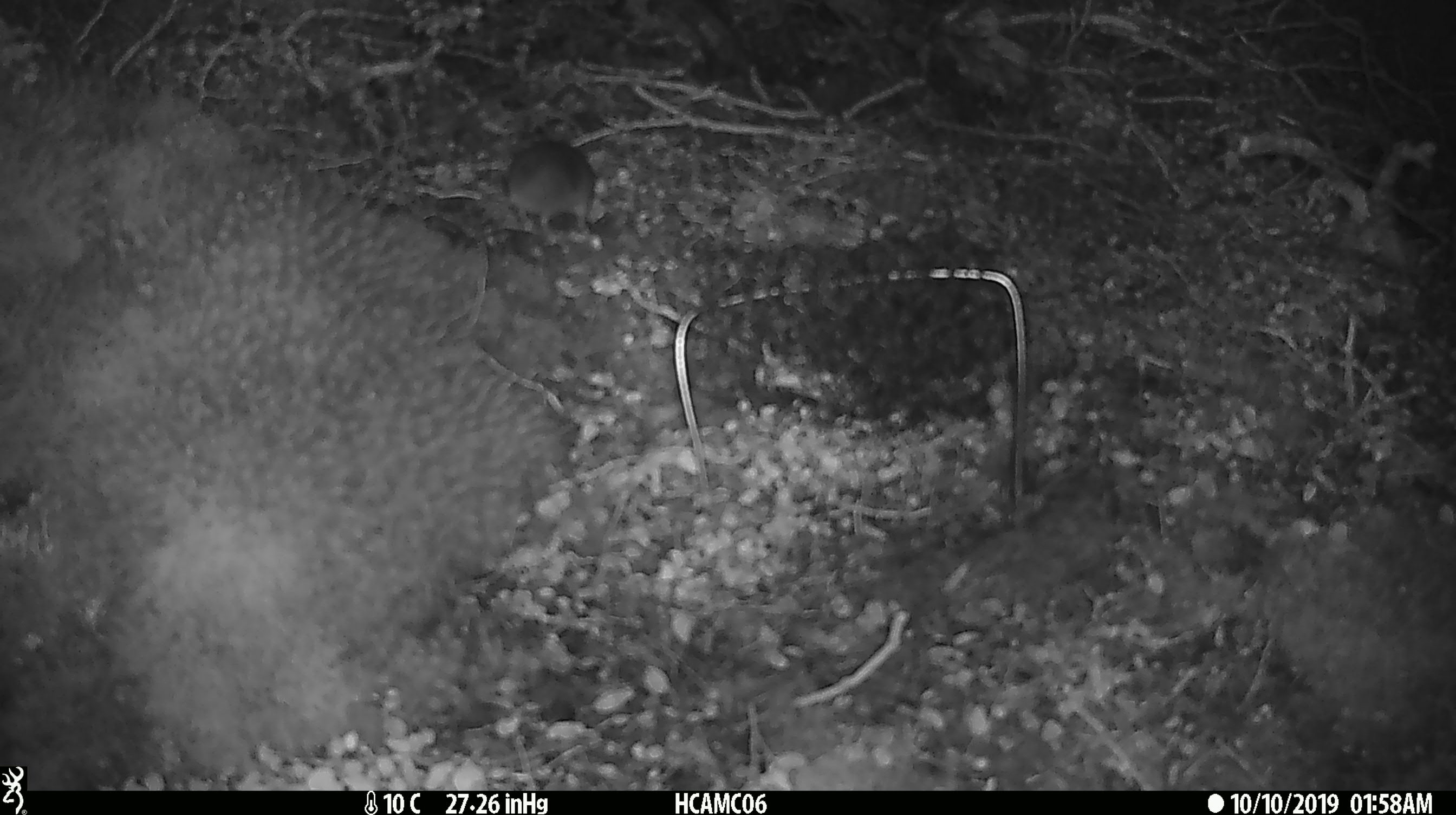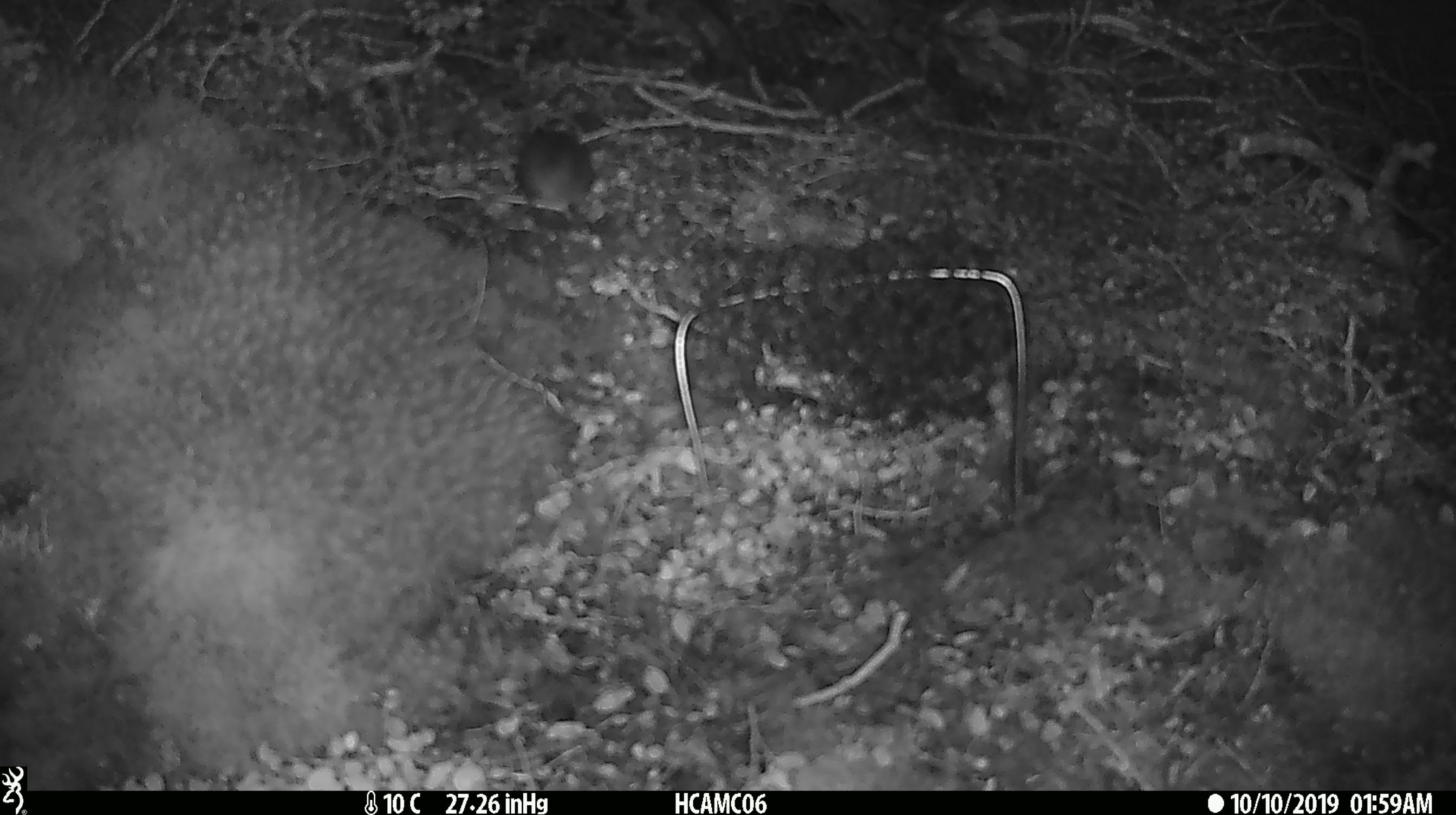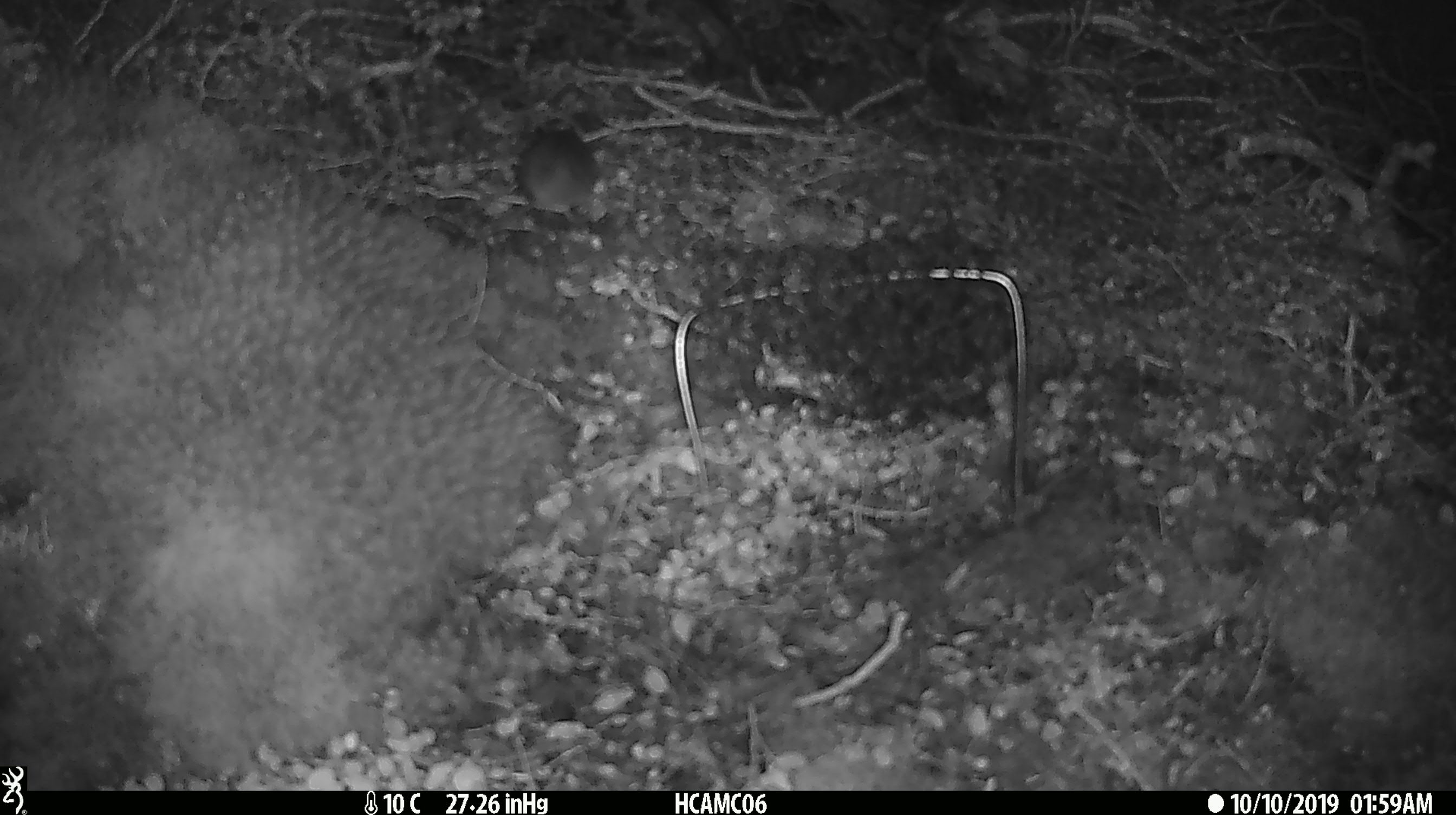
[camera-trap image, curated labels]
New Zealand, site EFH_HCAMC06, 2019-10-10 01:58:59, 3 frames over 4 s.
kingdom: Animalia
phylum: Chordata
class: Mammalia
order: Rodentia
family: Muridae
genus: Mus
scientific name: Mus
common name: mouse